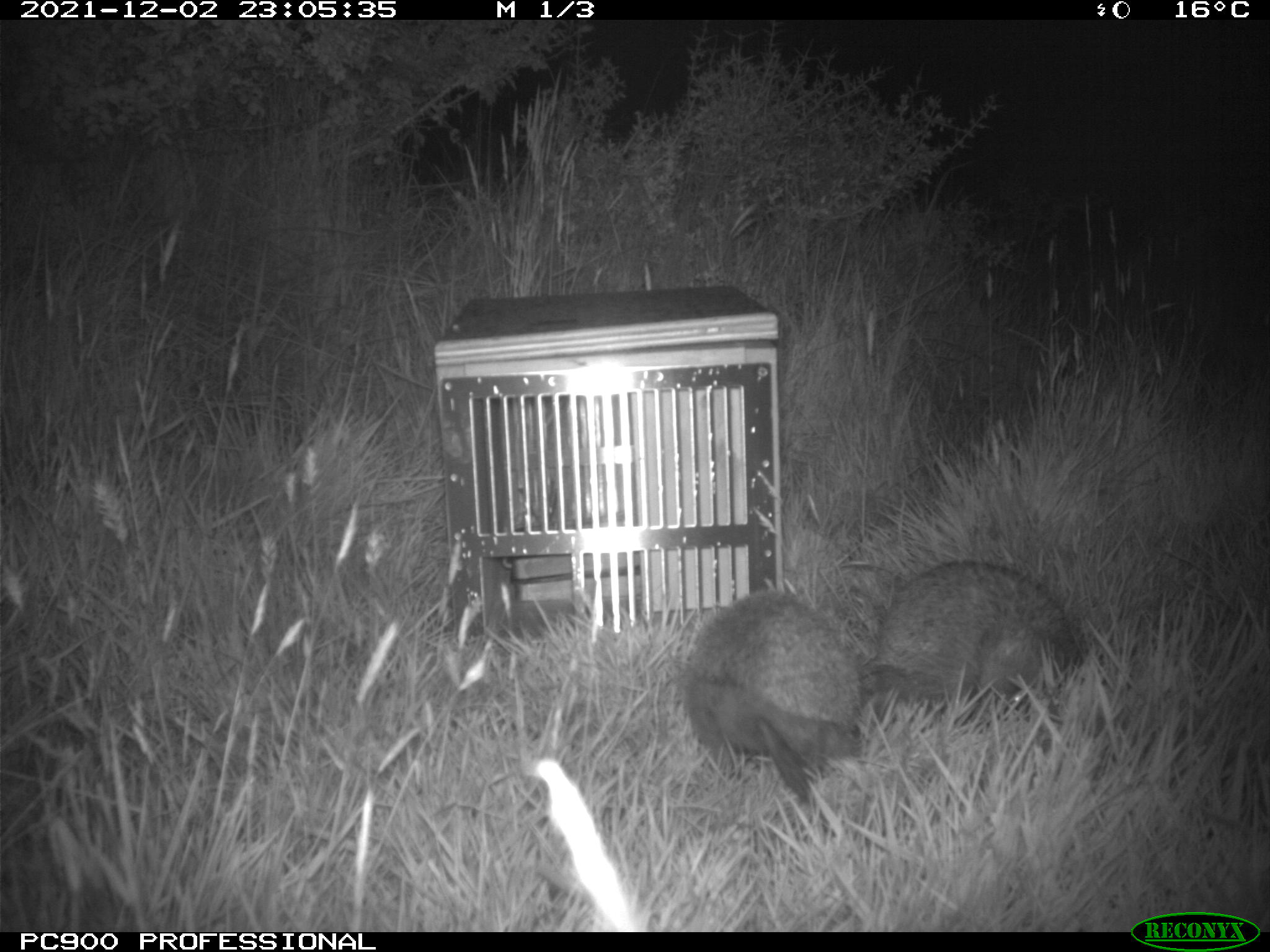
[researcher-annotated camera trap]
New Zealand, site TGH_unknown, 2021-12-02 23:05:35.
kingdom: Animalia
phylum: Chordata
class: Mammalia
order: Eulipotyphla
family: Erinaceidae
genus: Erinaceus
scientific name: Erinaceus europaeus europaeus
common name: european hedgehog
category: hedgehog